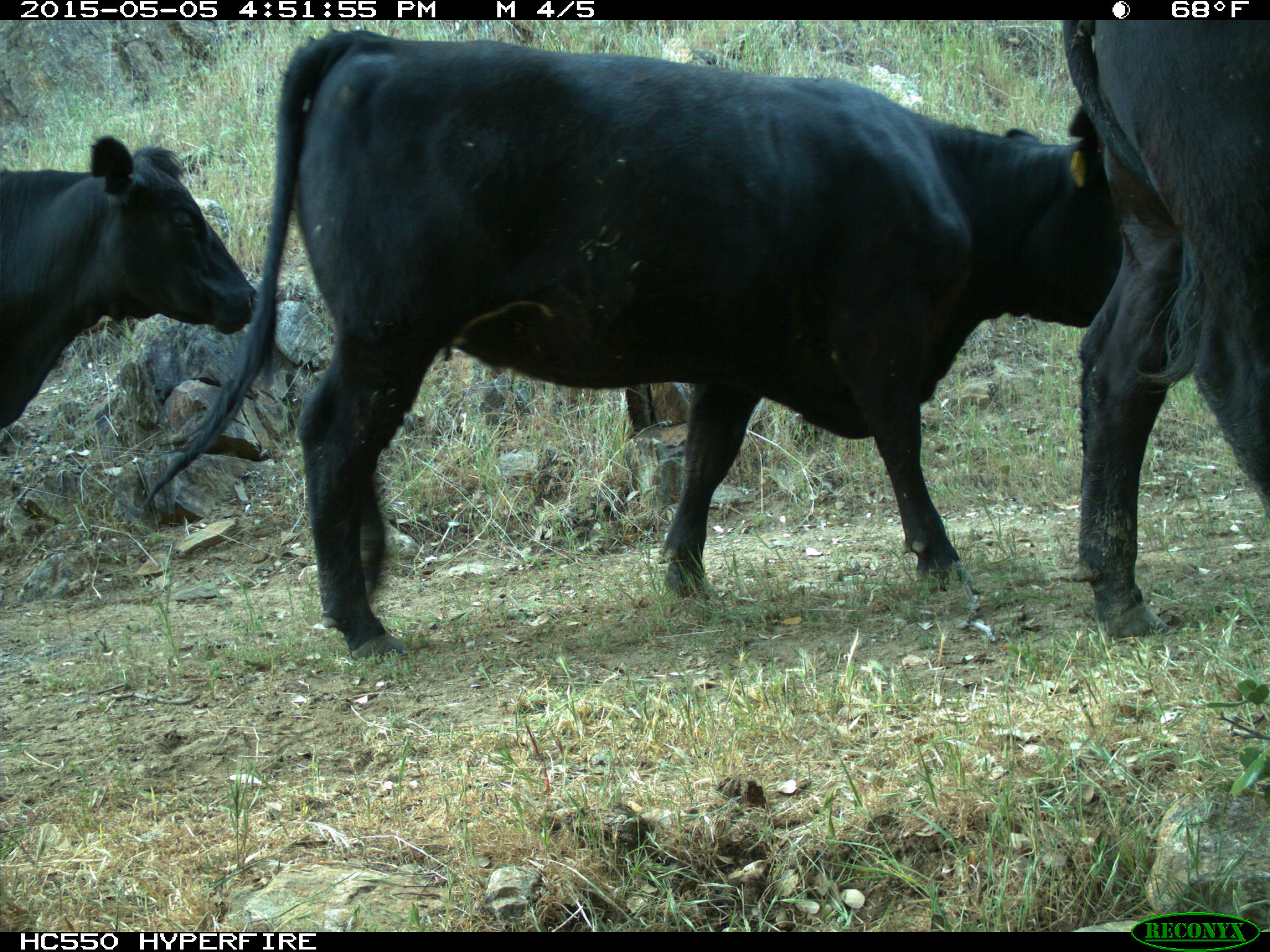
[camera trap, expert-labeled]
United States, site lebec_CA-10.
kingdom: Animalia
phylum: Chordata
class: Mammalia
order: Artiodactyla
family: Bovidae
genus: Bos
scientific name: Bos taurus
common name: domestic cow